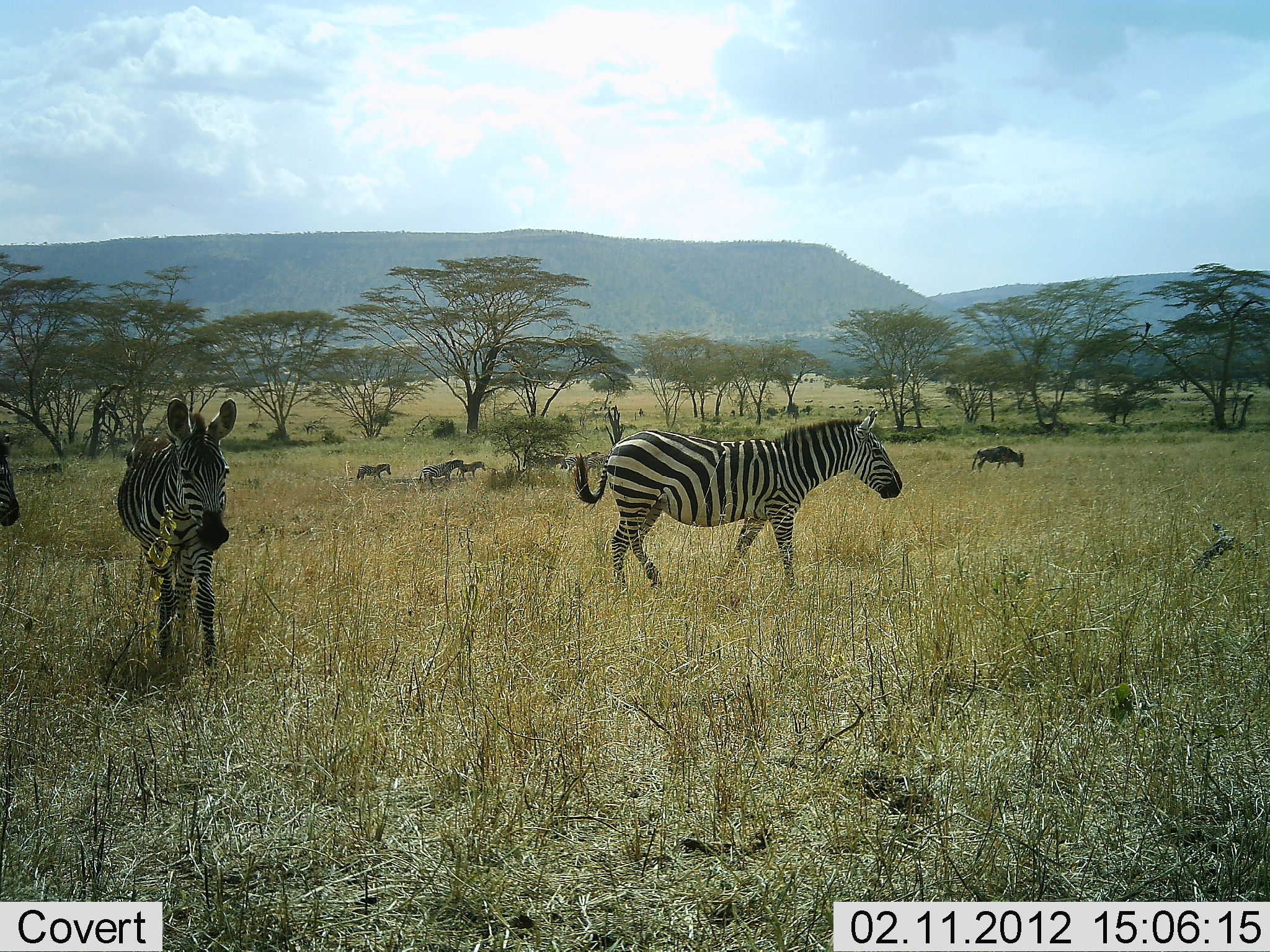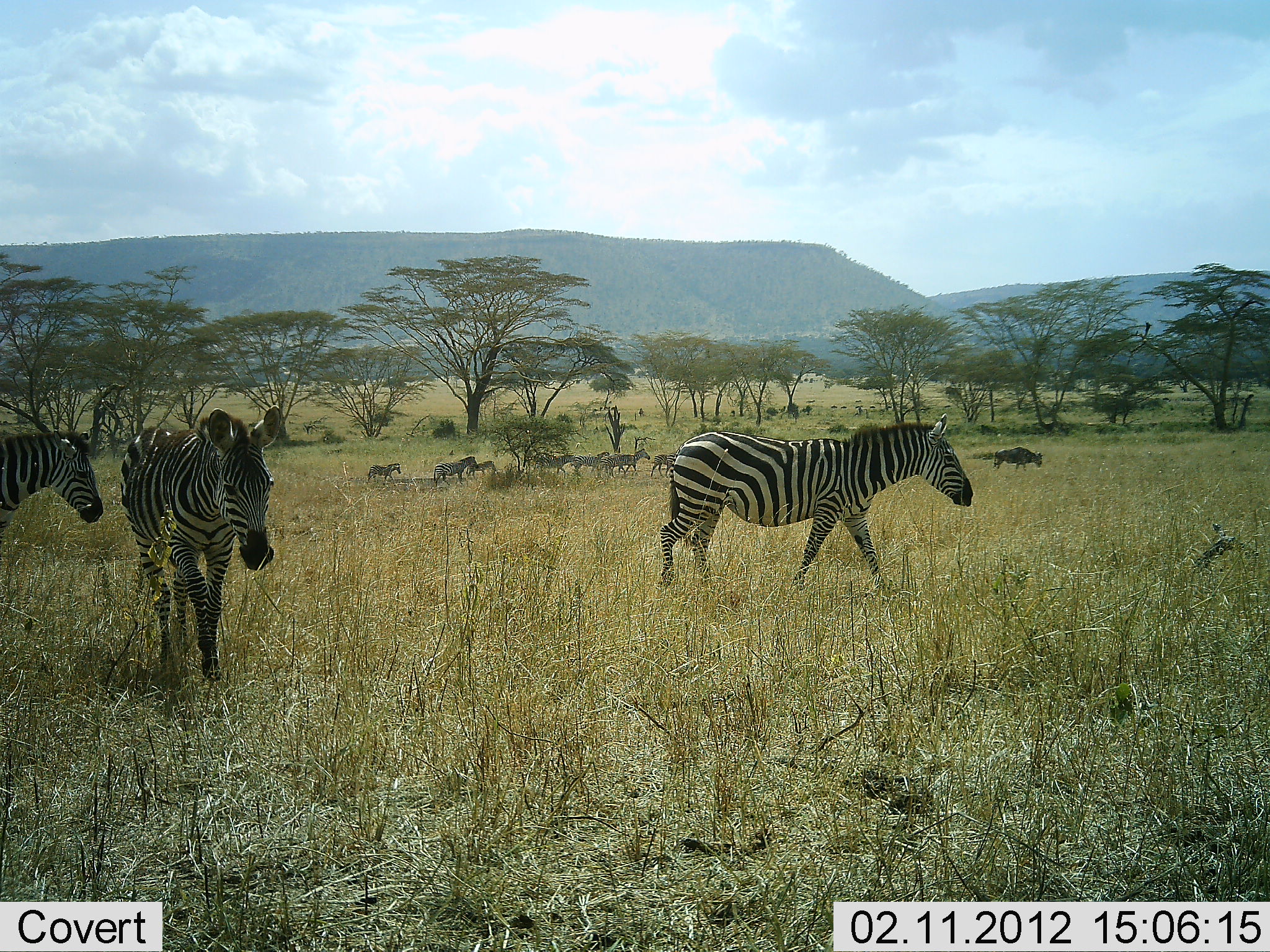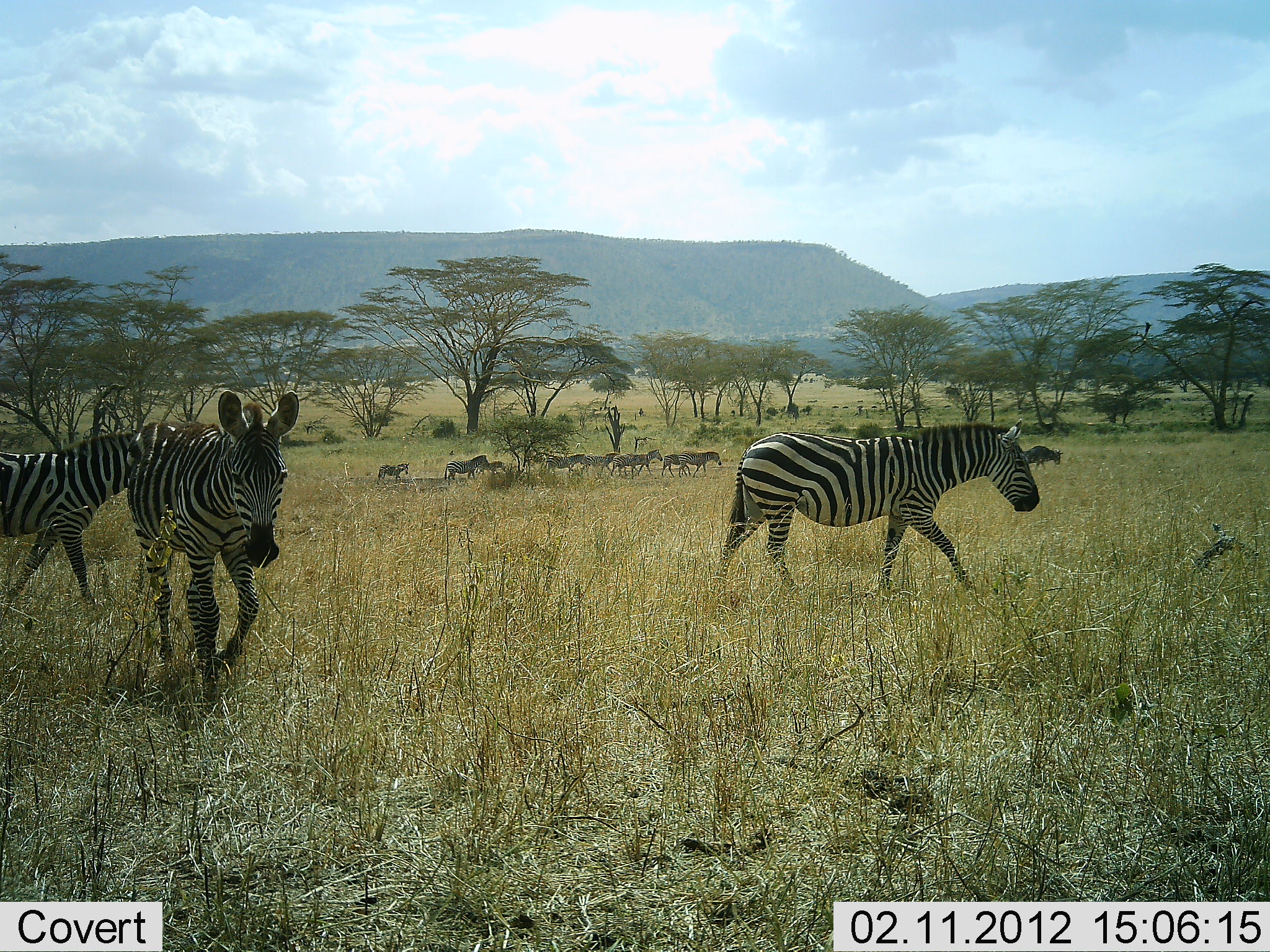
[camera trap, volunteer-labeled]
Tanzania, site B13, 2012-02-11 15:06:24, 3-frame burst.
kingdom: Animalia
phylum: Chordata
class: Mammalia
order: Perissodactyla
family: Equidae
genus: Equus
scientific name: Equus quagga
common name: plains zebra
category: zebra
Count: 11-50.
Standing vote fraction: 17%.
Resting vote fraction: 0%.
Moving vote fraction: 92%.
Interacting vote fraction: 0%.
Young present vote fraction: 21%.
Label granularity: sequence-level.